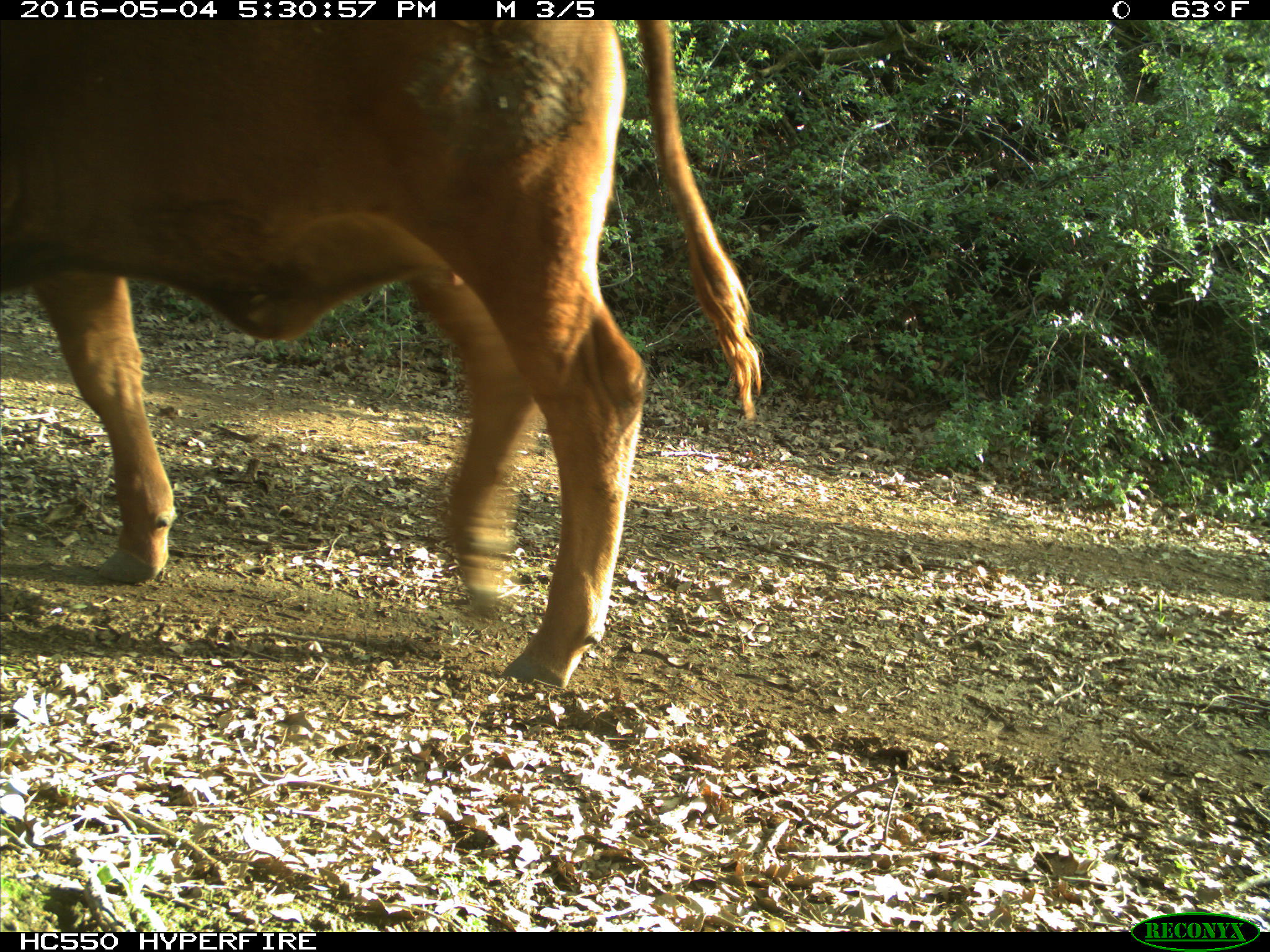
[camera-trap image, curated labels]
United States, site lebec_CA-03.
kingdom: Animalia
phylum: Chordata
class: Mammalia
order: Artiodactyla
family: Bovidae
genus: Bos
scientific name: Bos taurus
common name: domestic cow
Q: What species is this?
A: Bos taurus (domestic cow).